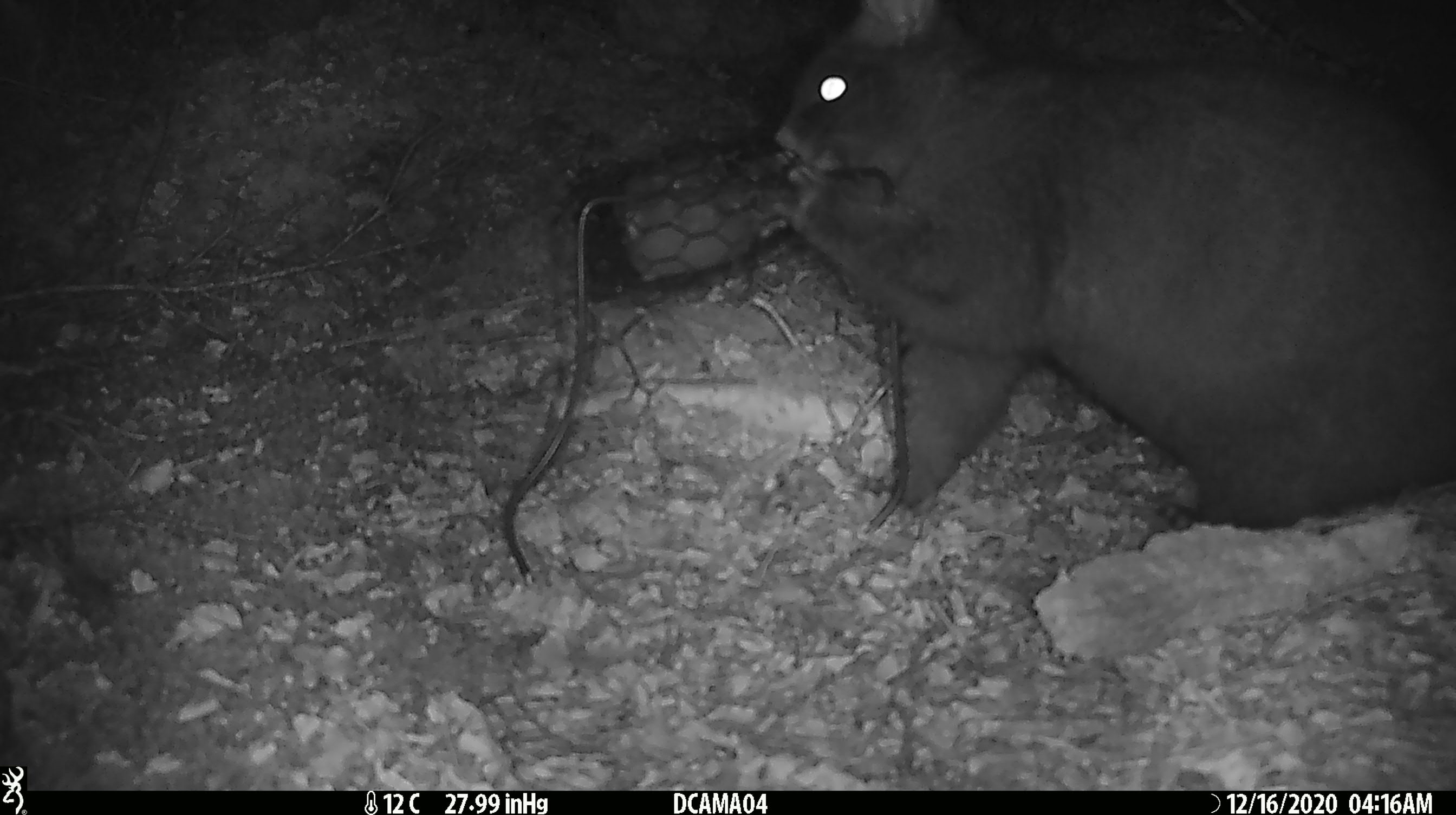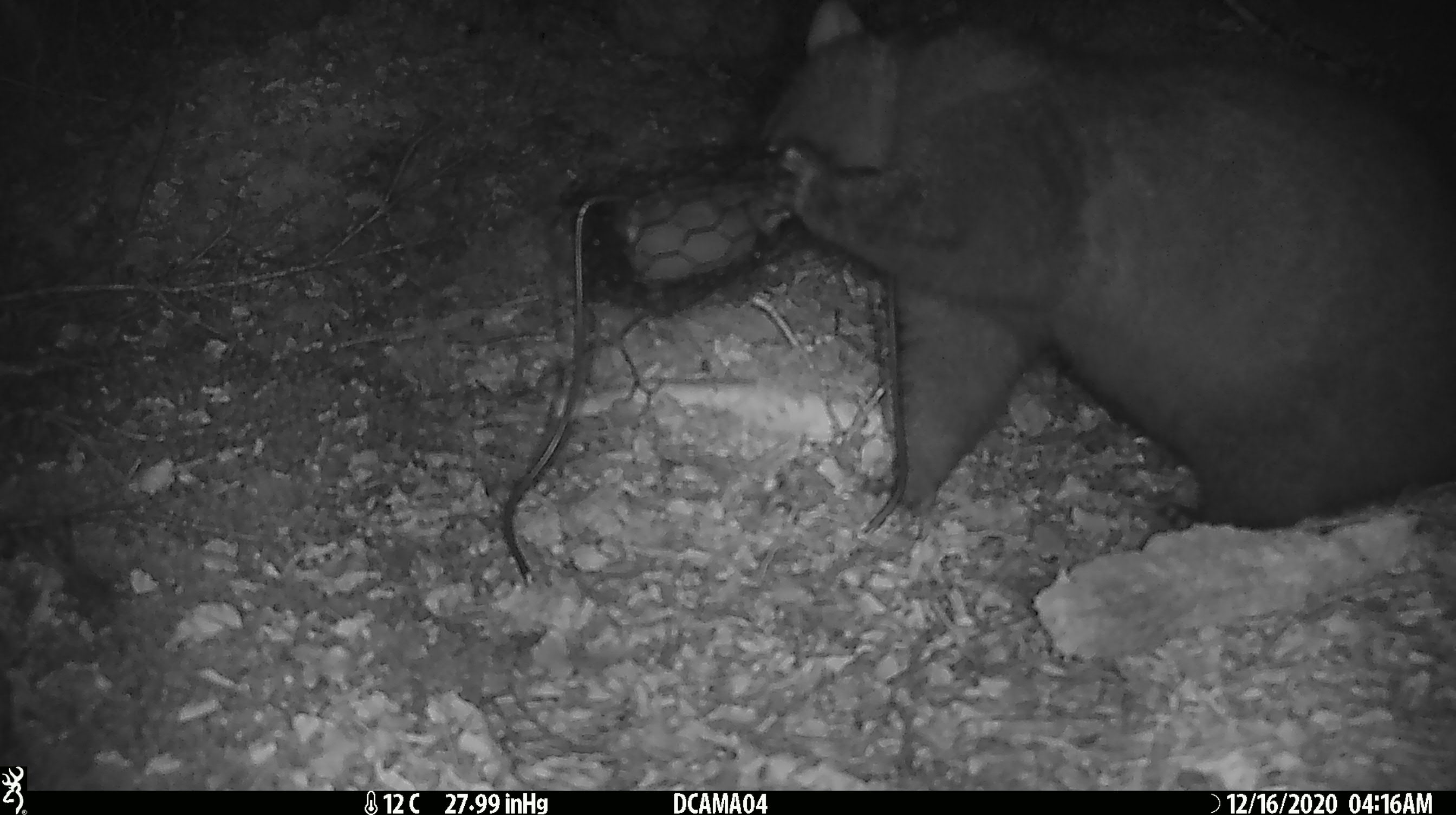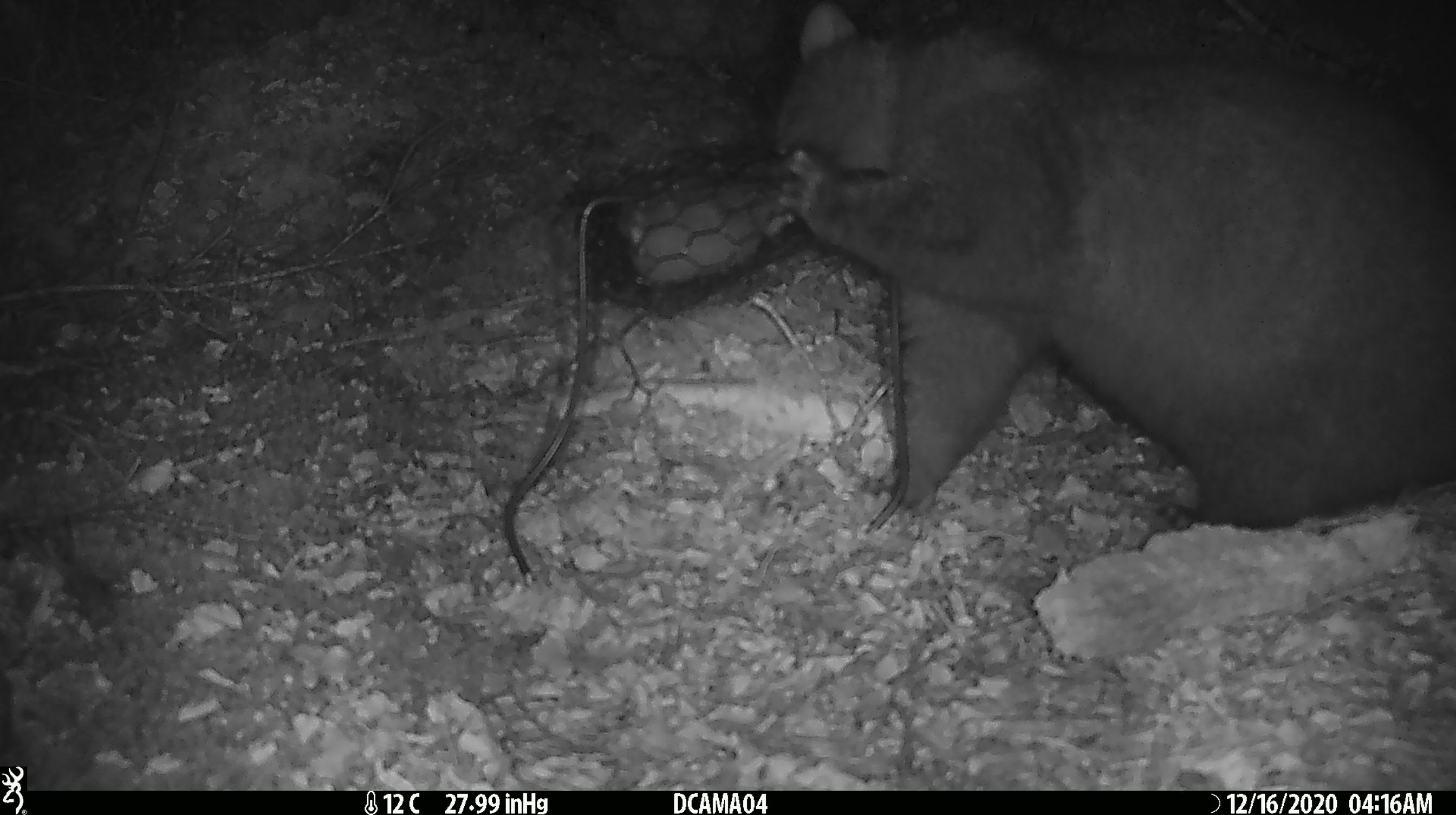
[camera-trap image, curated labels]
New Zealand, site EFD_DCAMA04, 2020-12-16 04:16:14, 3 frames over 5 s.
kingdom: Animalia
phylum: Chordata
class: Mammalia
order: Diprotodontia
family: Phalangeridae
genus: Trichosurus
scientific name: Trichosurus vulpecula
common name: common brushtail possum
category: possum